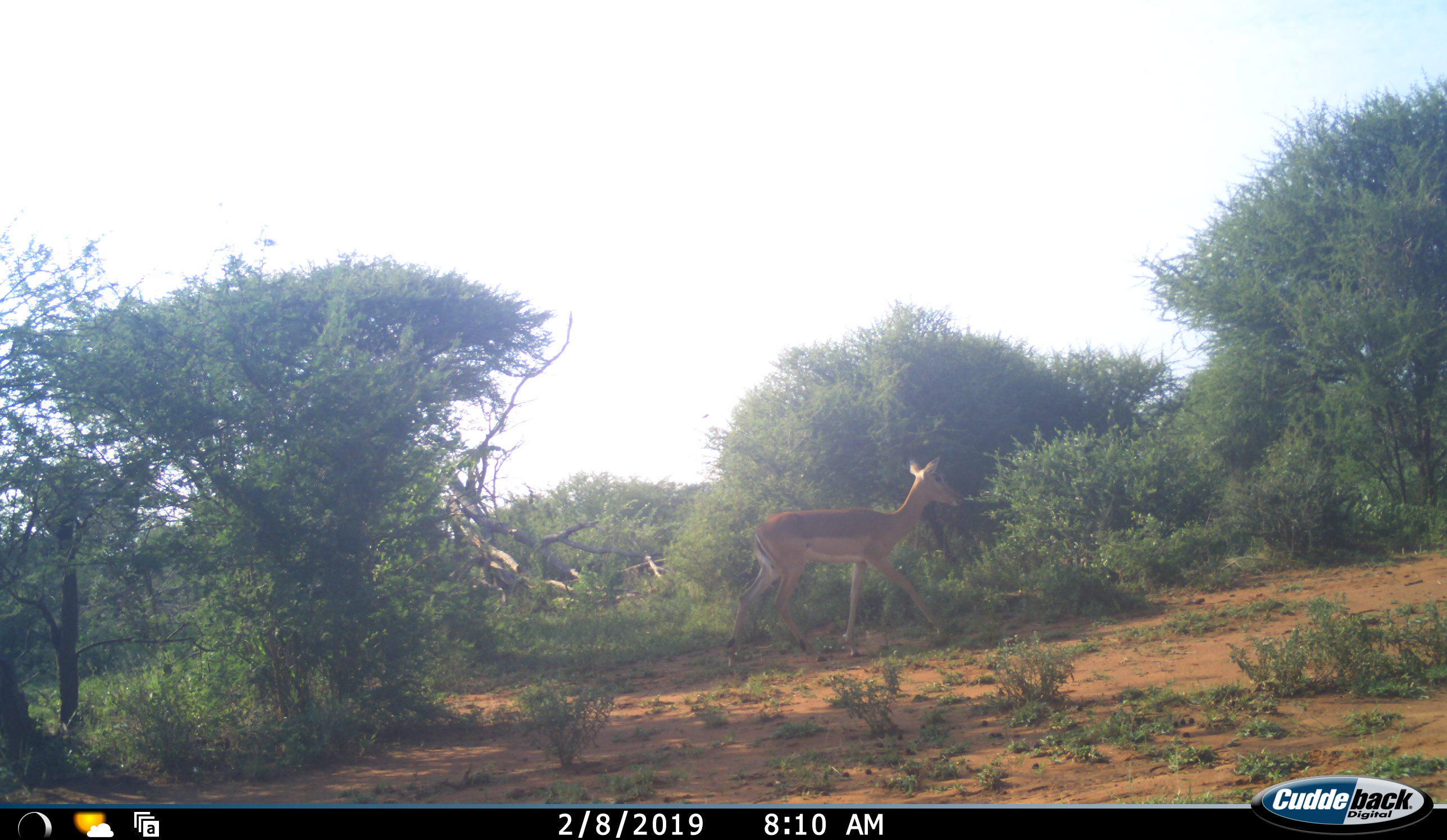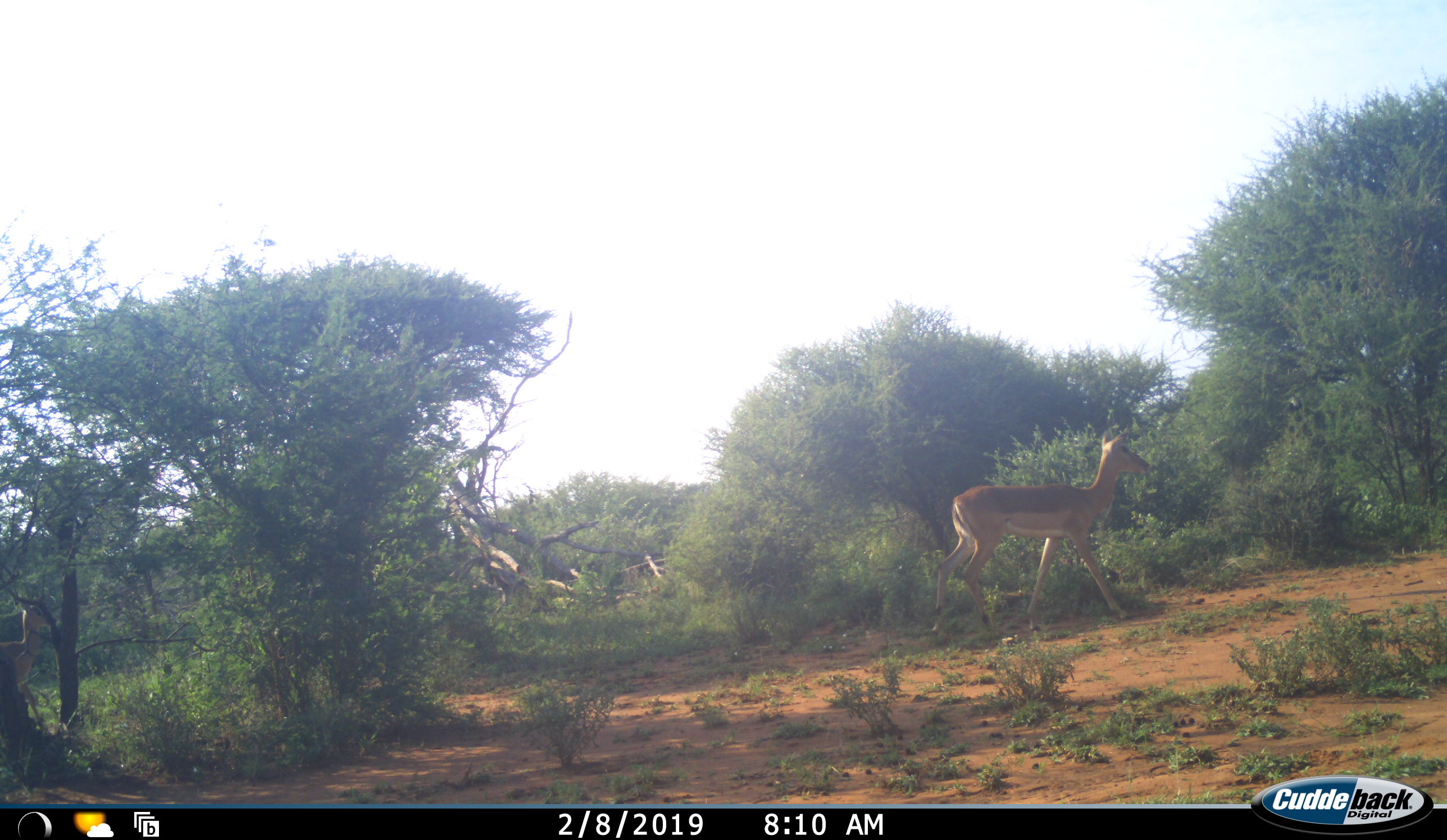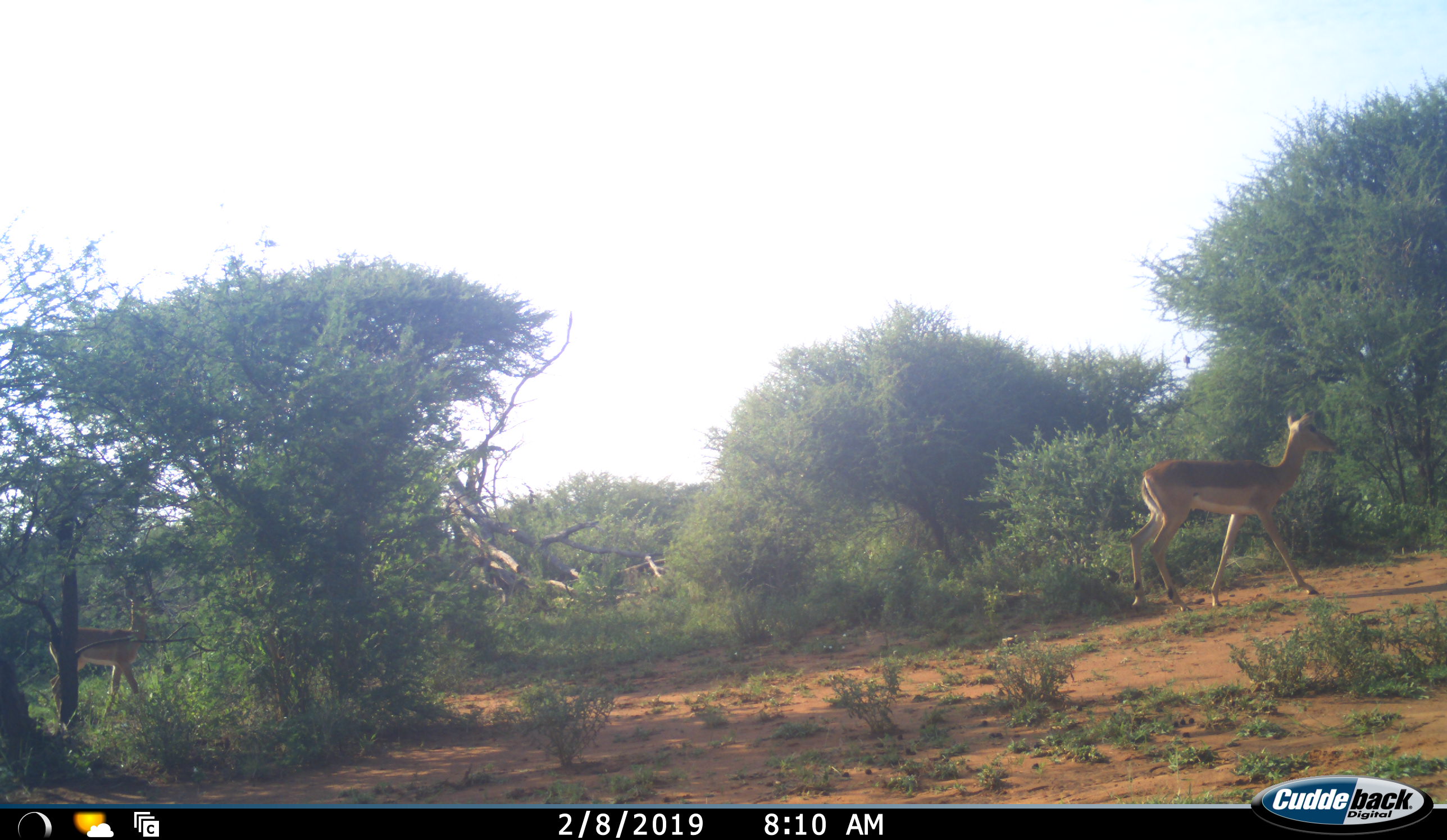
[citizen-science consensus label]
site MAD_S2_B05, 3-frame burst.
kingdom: Animalia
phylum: Chordata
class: Mammalia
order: Artiodactyla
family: Bovidae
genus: Aepyceros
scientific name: Aepyceros melampus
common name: impala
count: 2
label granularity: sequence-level